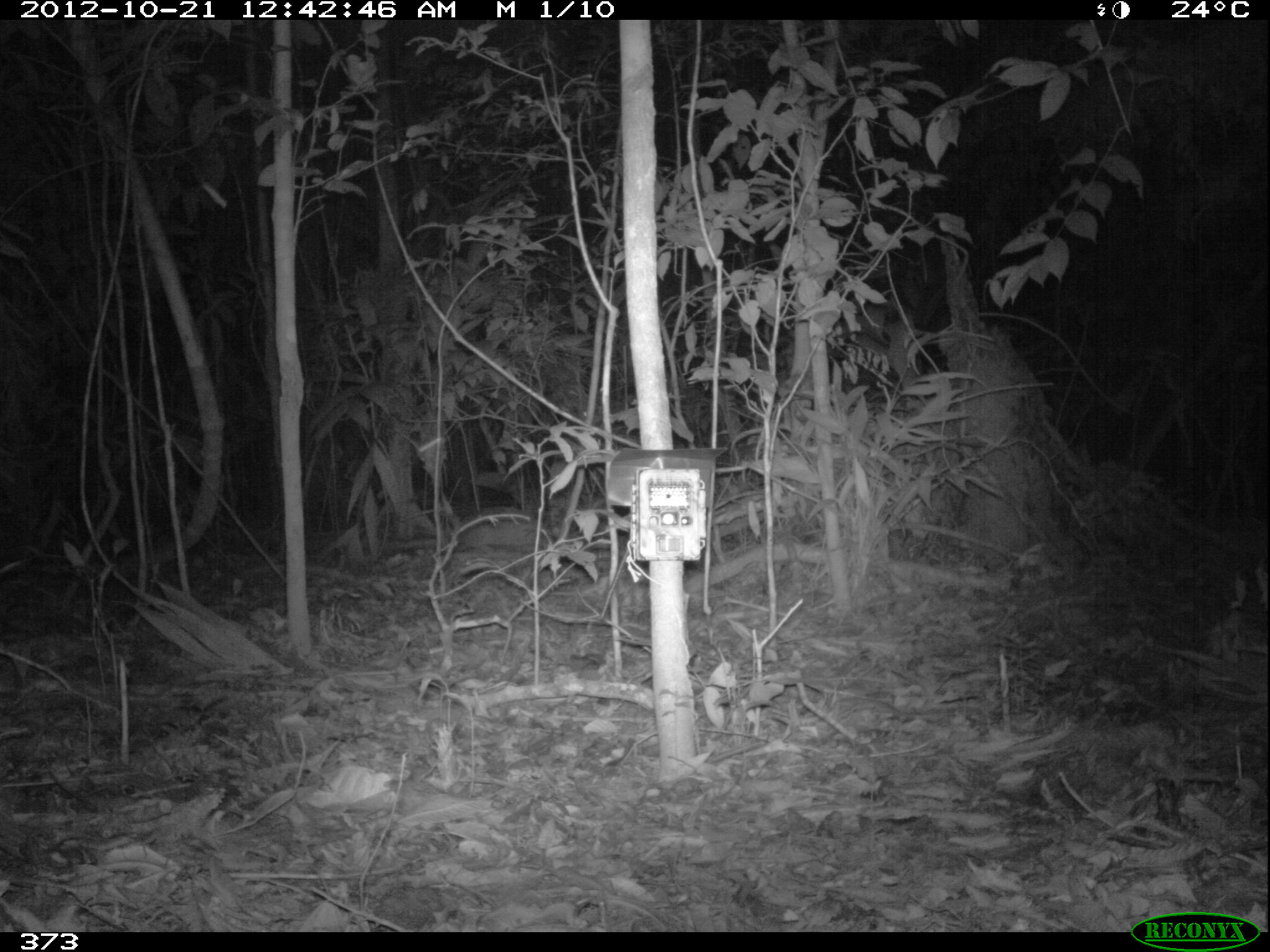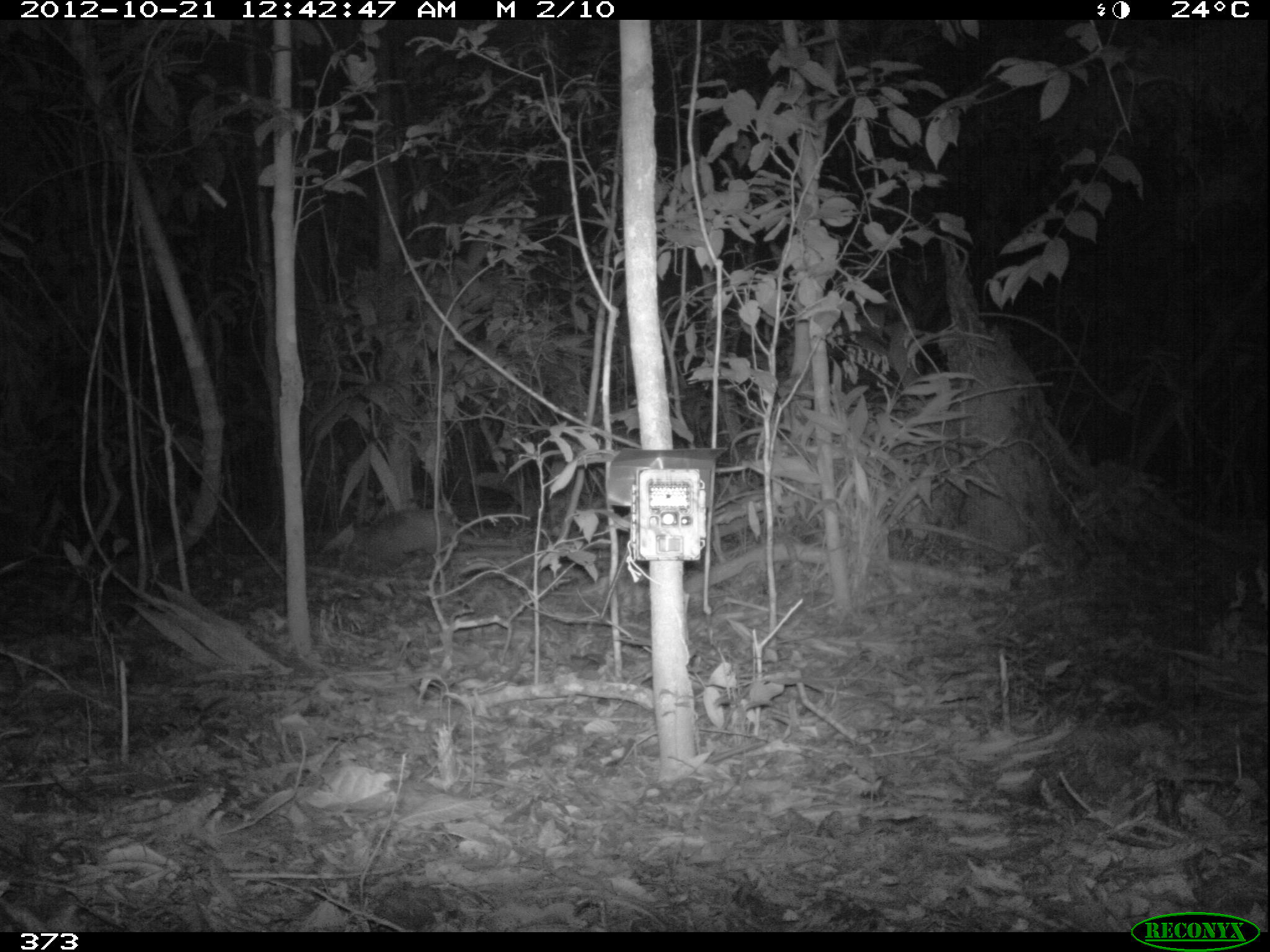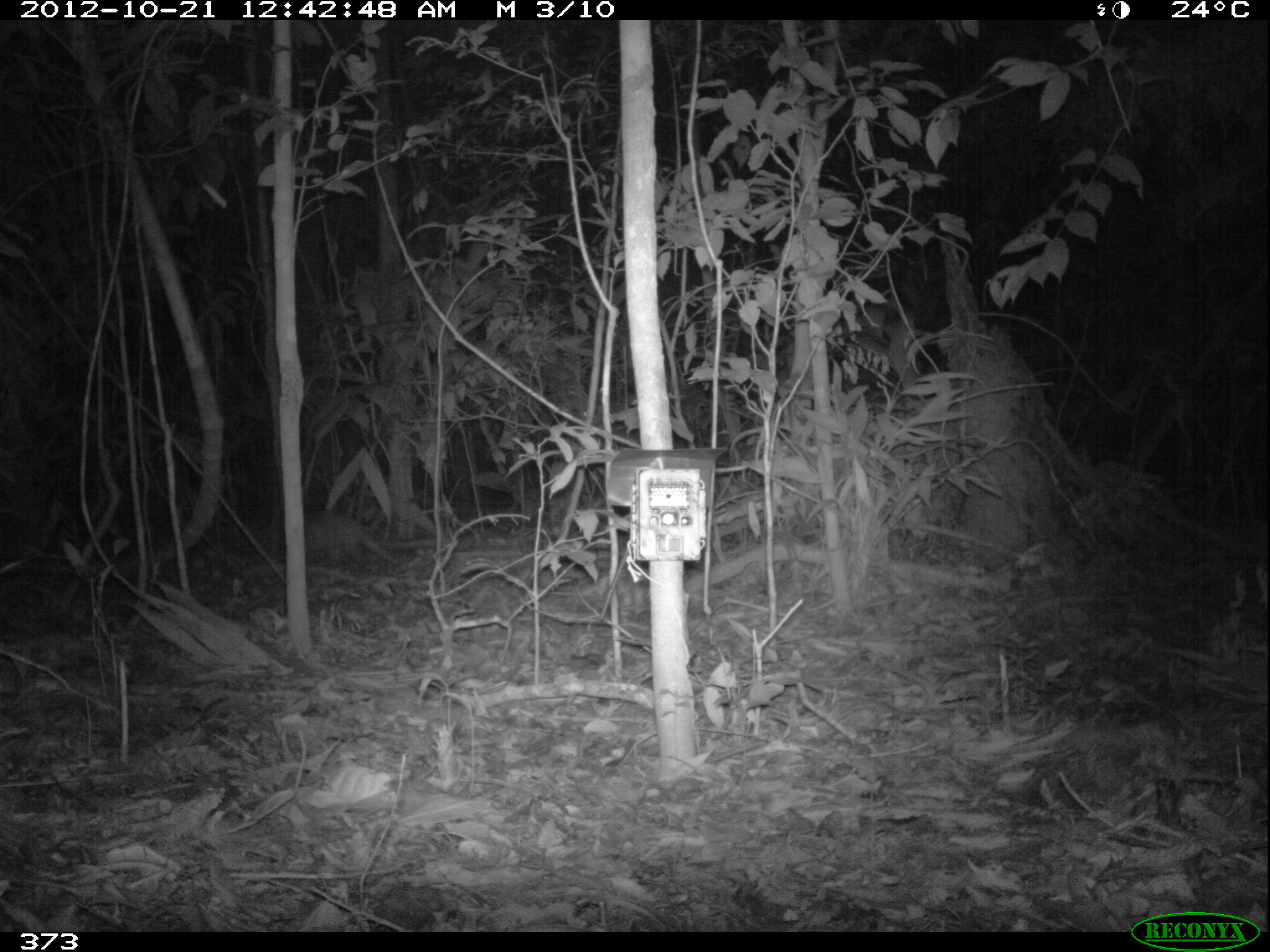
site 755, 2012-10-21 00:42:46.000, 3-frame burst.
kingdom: Animalia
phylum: Chordata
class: Mammalia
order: Cingulata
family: Dasypodidae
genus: Dasypus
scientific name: Dasypus novemcinctus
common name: nine-banded armadillo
Dasypus novemcinctus (nine-banded armadillo).